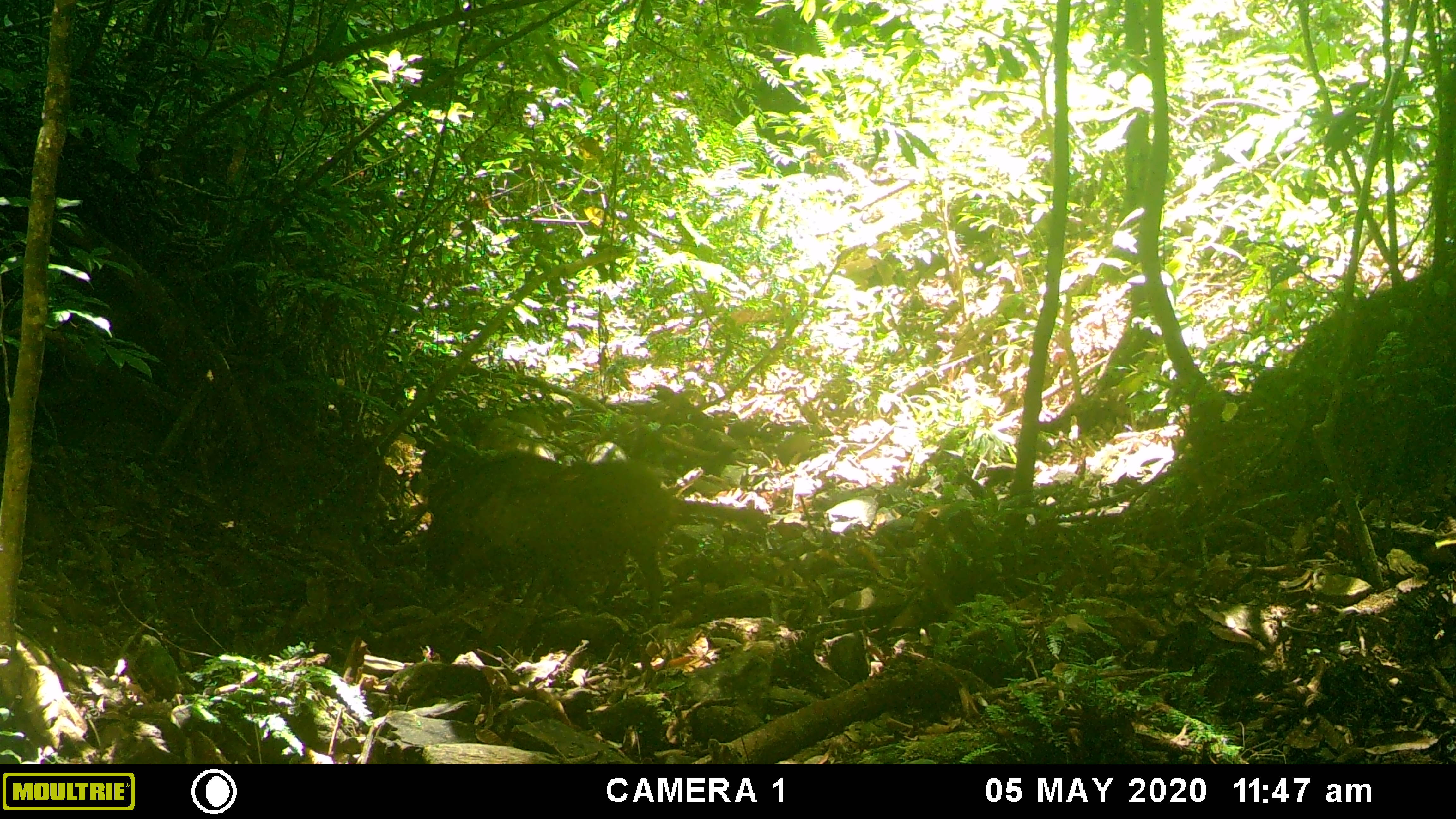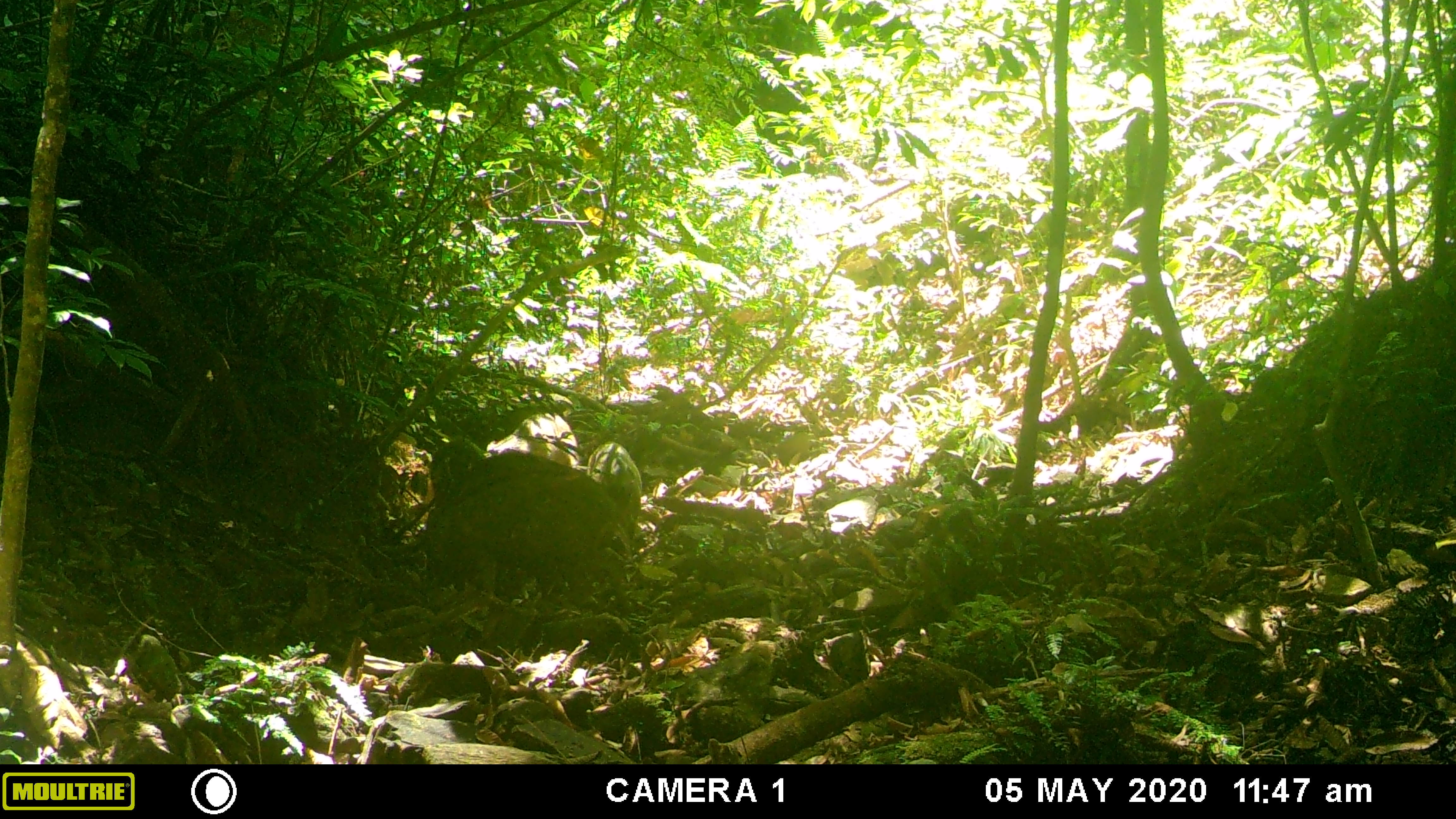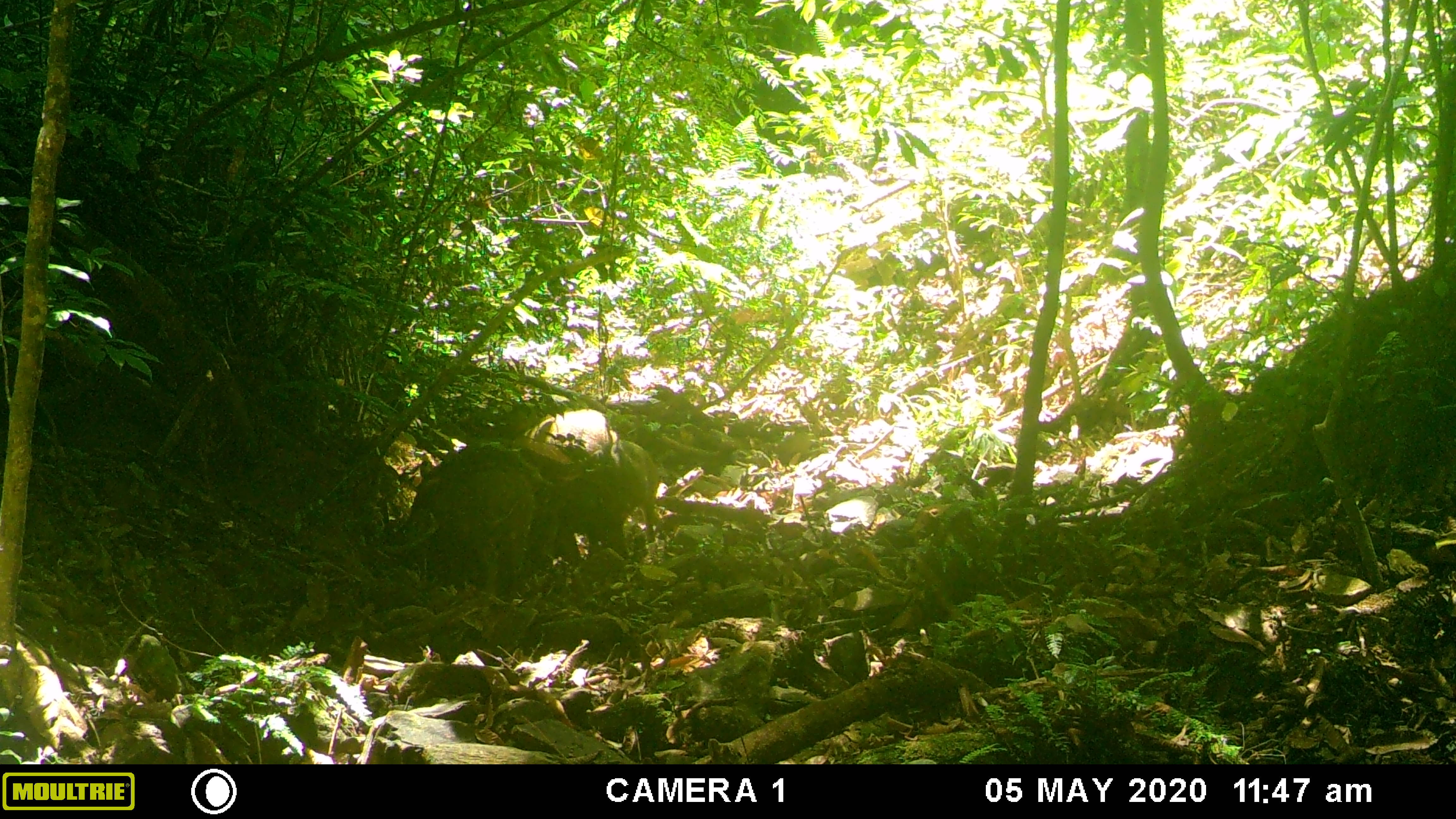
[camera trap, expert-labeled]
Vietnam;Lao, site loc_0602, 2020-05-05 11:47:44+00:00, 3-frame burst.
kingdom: Animalia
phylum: Chordata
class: Mammalia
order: Artiodactyla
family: Suidae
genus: Sus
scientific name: Sus scrofa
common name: eurasian wild pig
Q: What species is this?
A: Eurasian wild pig (Sus scrofa).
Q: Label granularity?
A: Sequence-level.